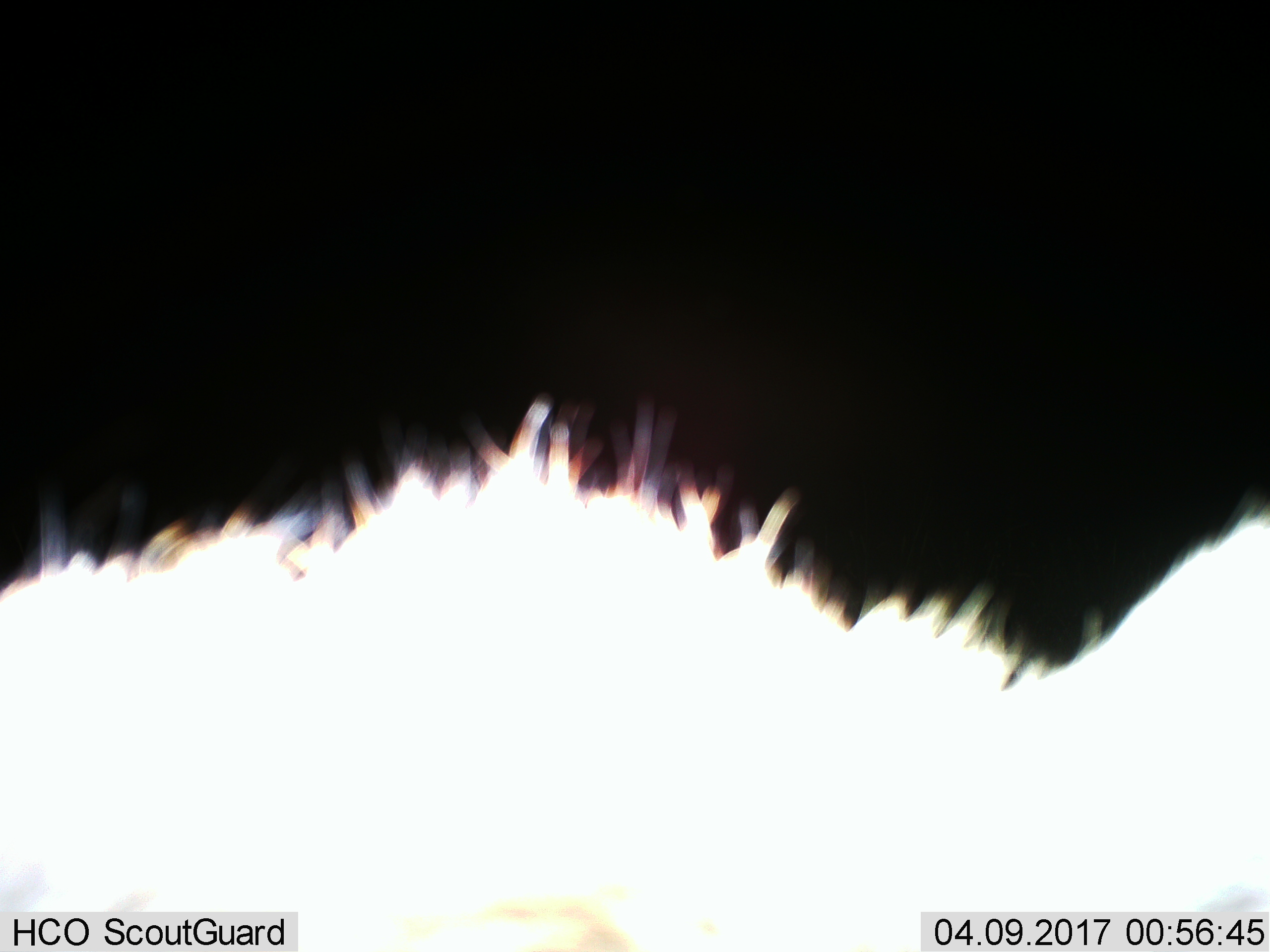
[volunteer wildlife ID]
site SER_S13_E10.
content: unidentified animal